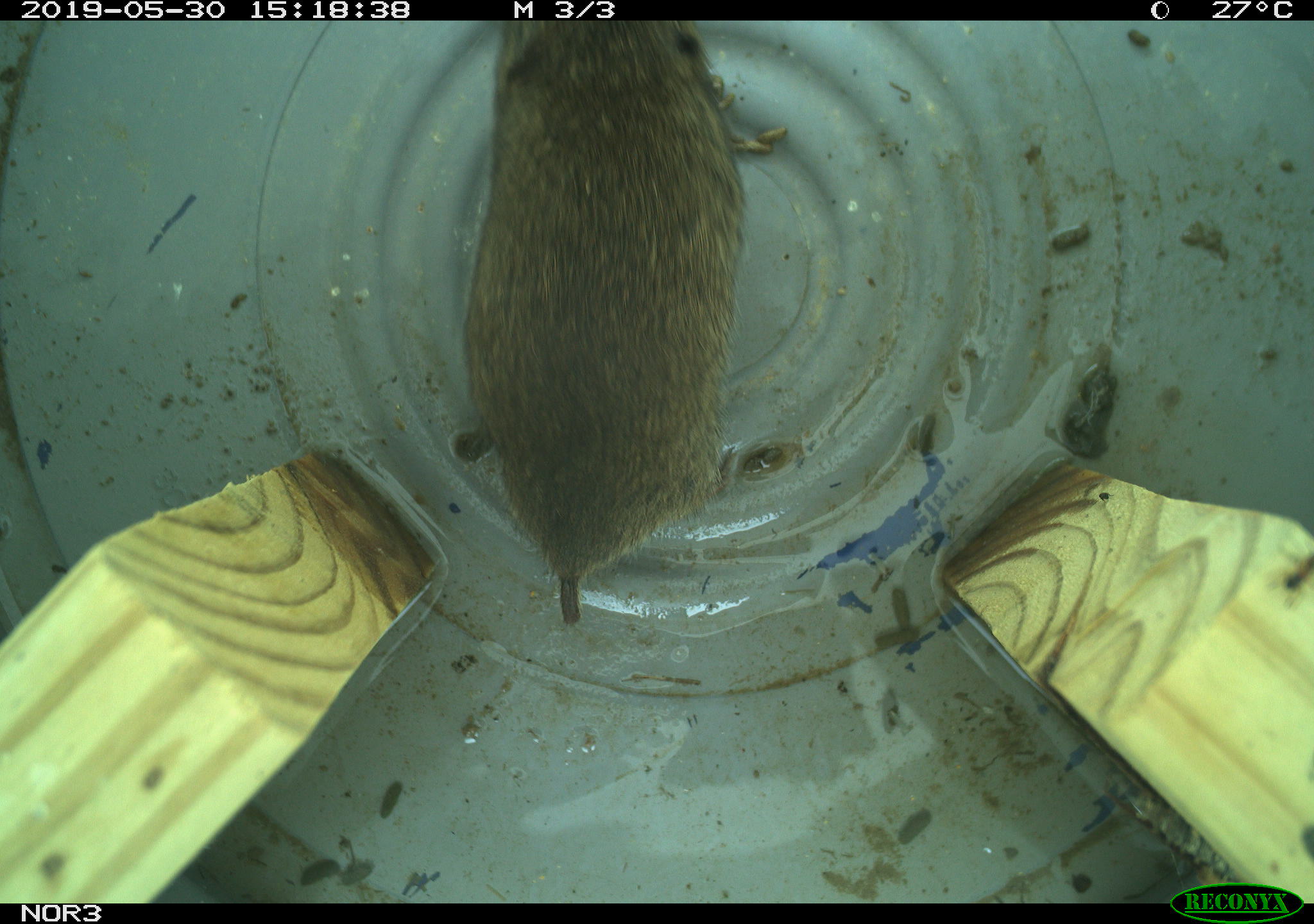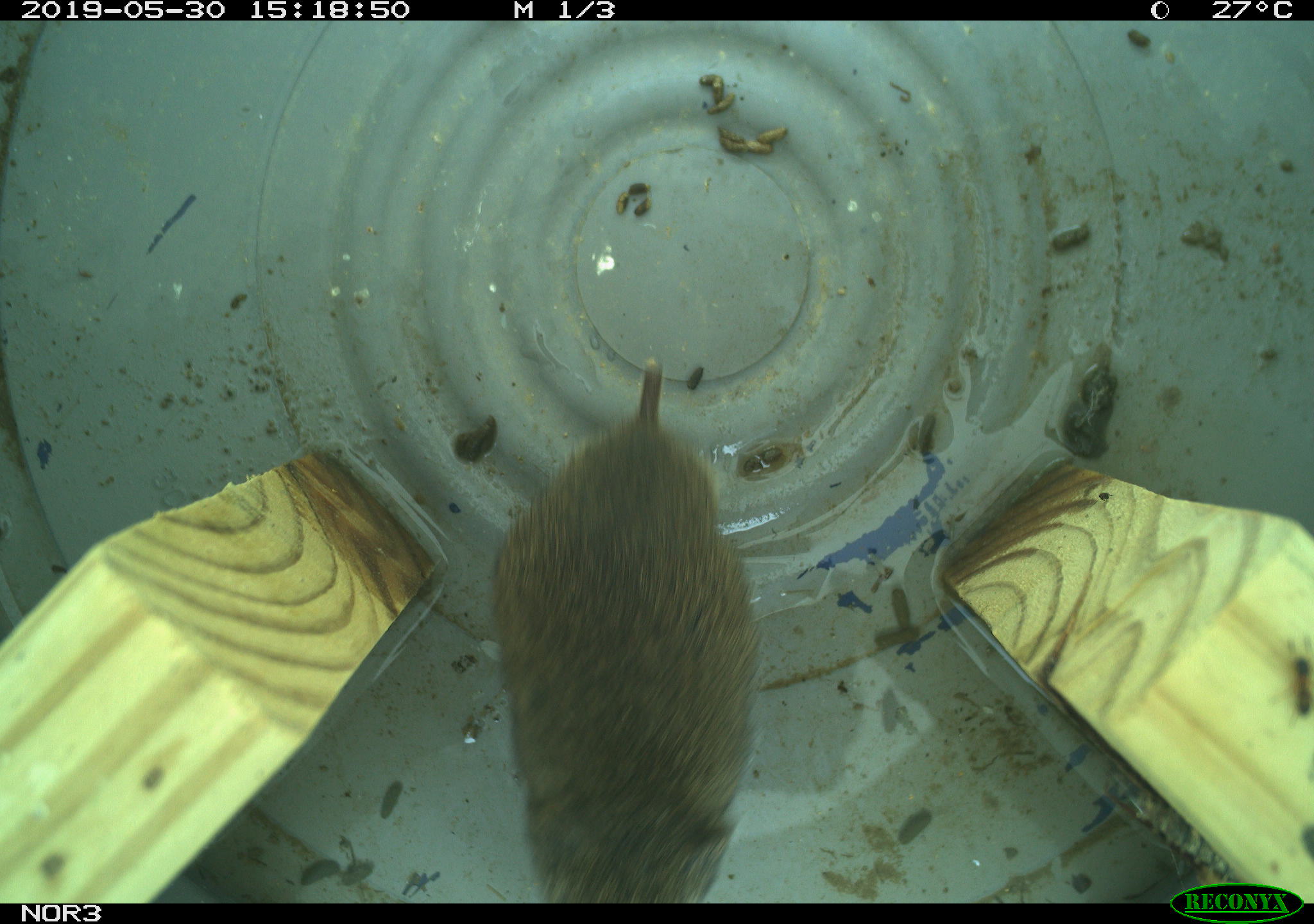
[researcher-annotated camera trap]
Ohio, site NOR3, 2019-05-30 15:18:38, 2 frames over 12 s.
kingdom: Animalia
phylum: Chordata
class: Mammalia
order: Rodentia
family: Cricetidae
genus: Microtus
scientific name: Microtus pennsylvanicus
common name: meadow vole